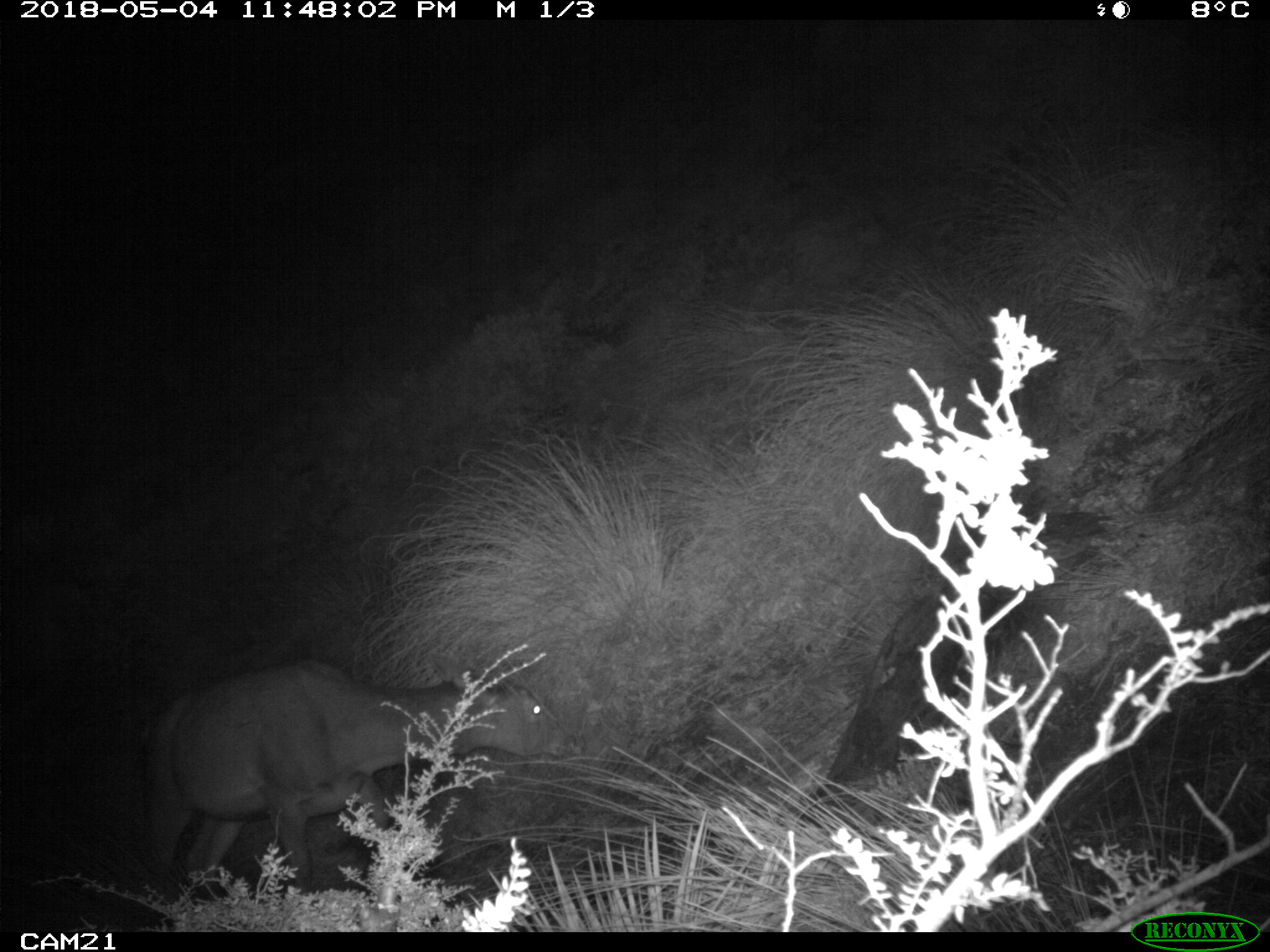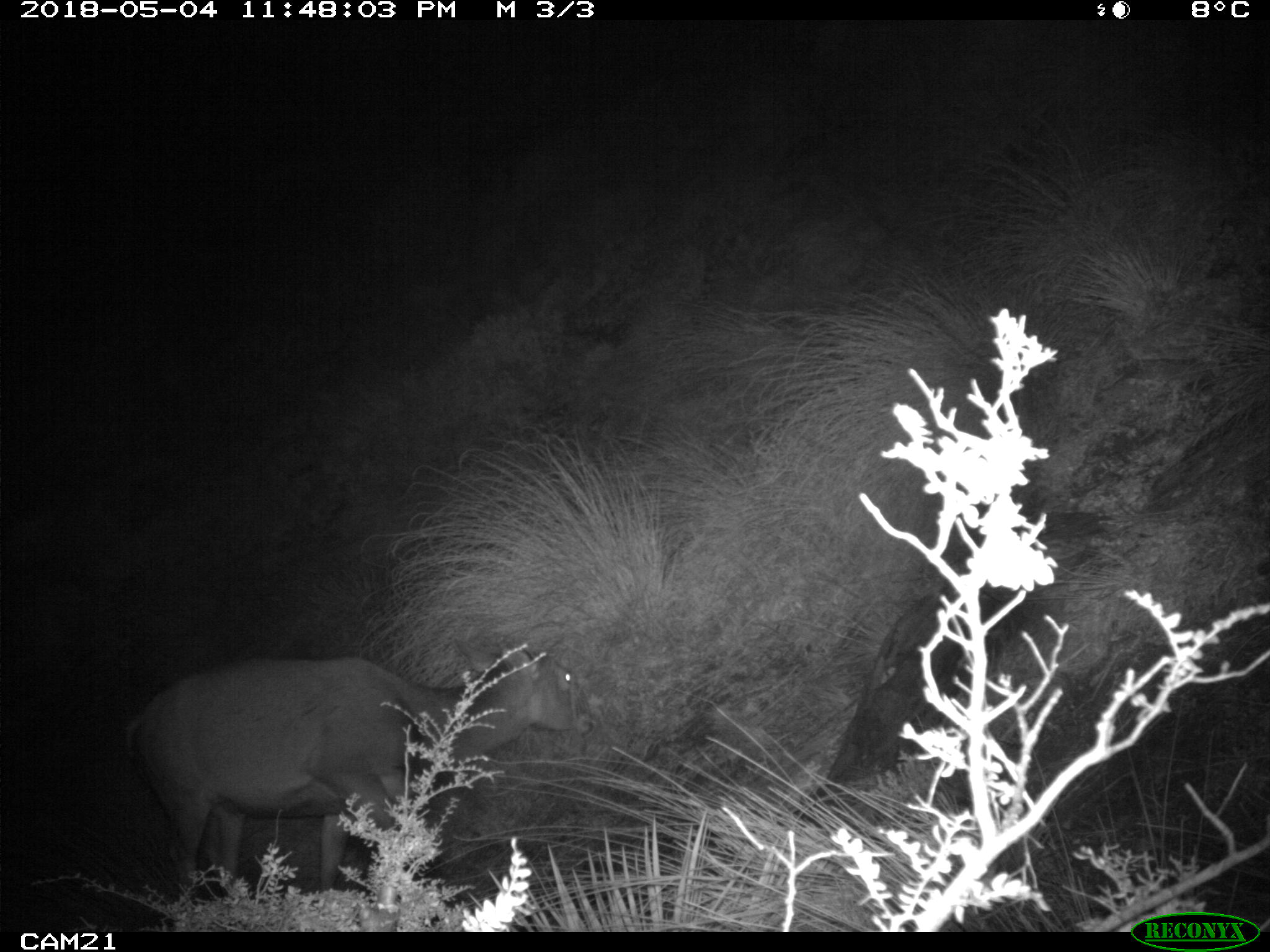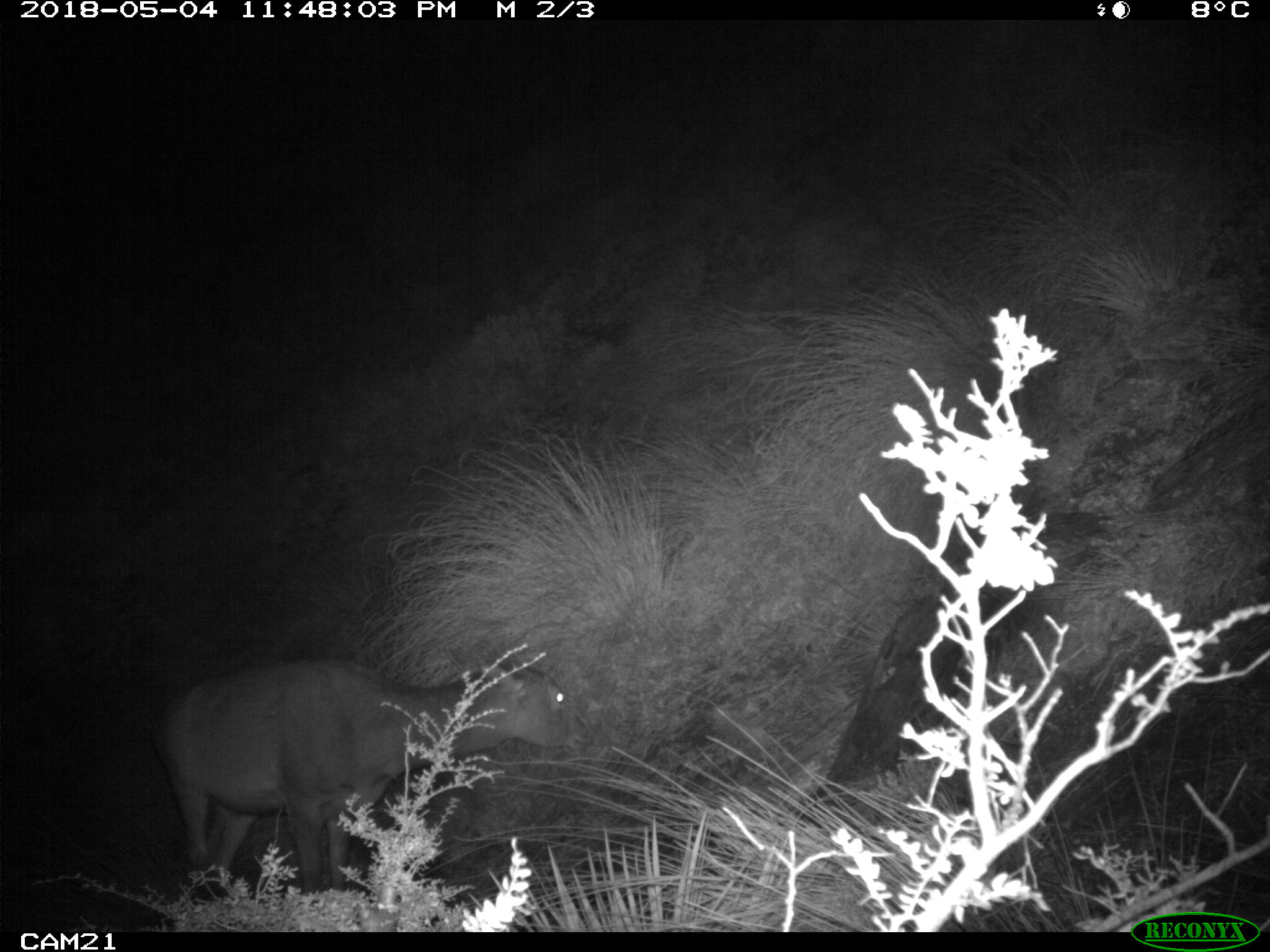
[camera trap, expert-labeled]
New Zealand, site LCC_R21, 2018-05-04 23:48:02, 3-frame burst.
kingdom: Animalia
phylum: Chordata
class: Mammalia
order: Artiodactyla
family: Cervidae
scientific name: Cervidae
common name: deer